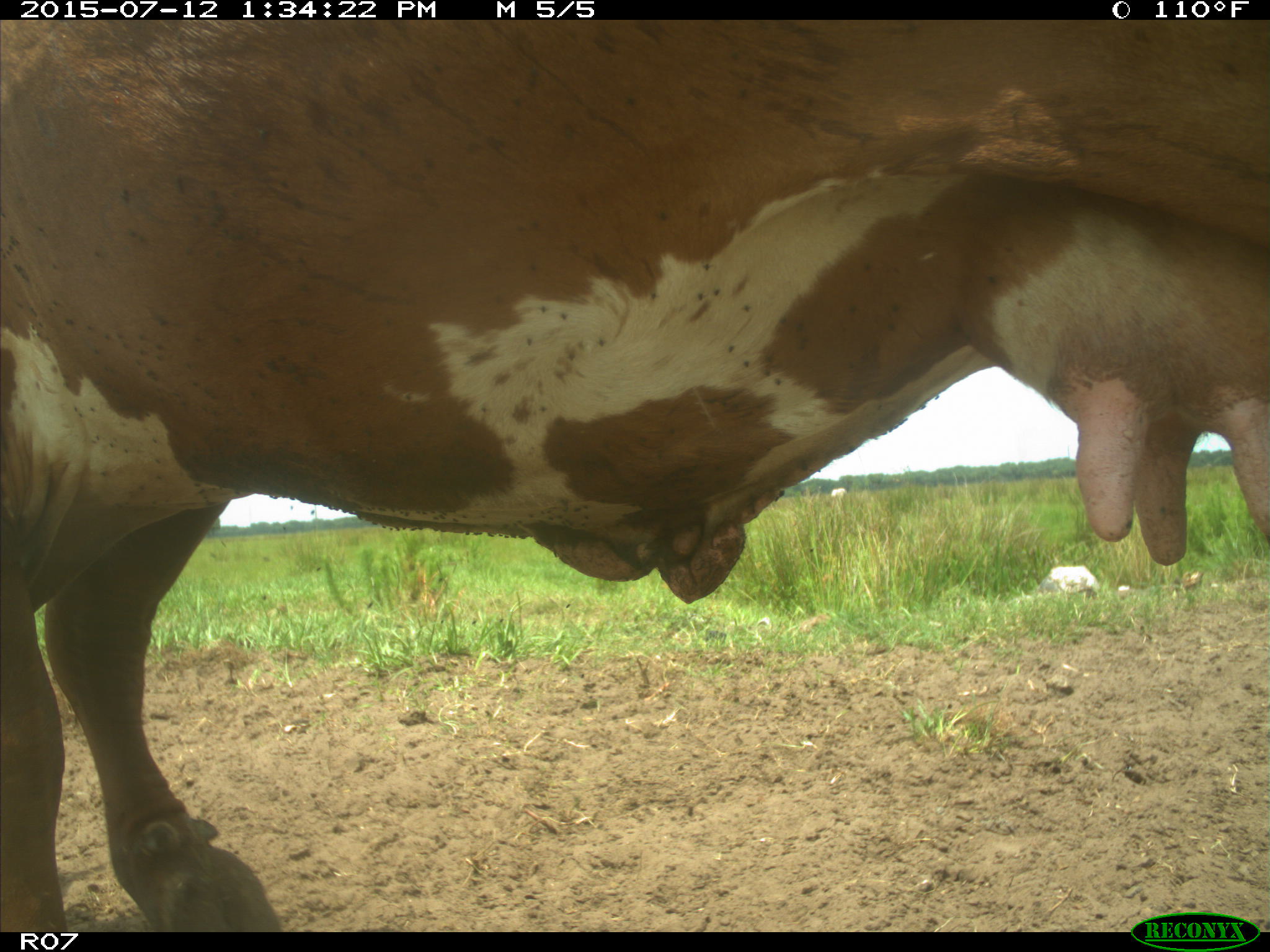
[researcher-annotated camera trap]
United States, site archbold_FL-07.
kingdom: Animalia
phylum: Chordata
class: Mammalia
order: Artiodactyla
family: Bovidae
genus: Bos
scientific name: Bos taurus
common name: domestic cow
Bos taurus (domestic cow).